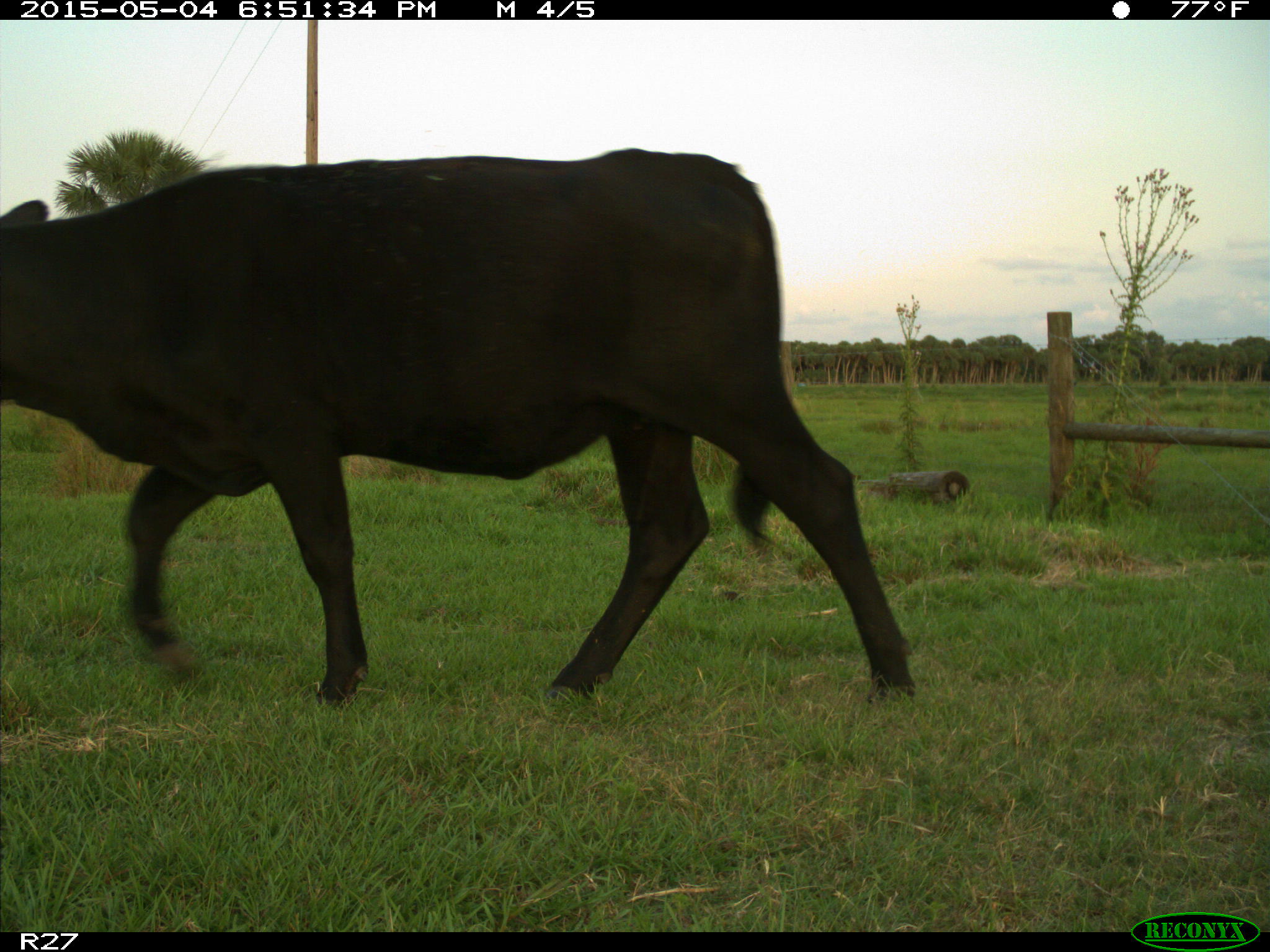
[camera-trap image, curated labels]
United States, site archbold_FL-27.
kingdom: Animalia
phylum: Chordata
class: Mammalia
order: Artiodactyla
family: Bovidae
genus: Bos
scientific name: Bos taurus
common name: domestic cow